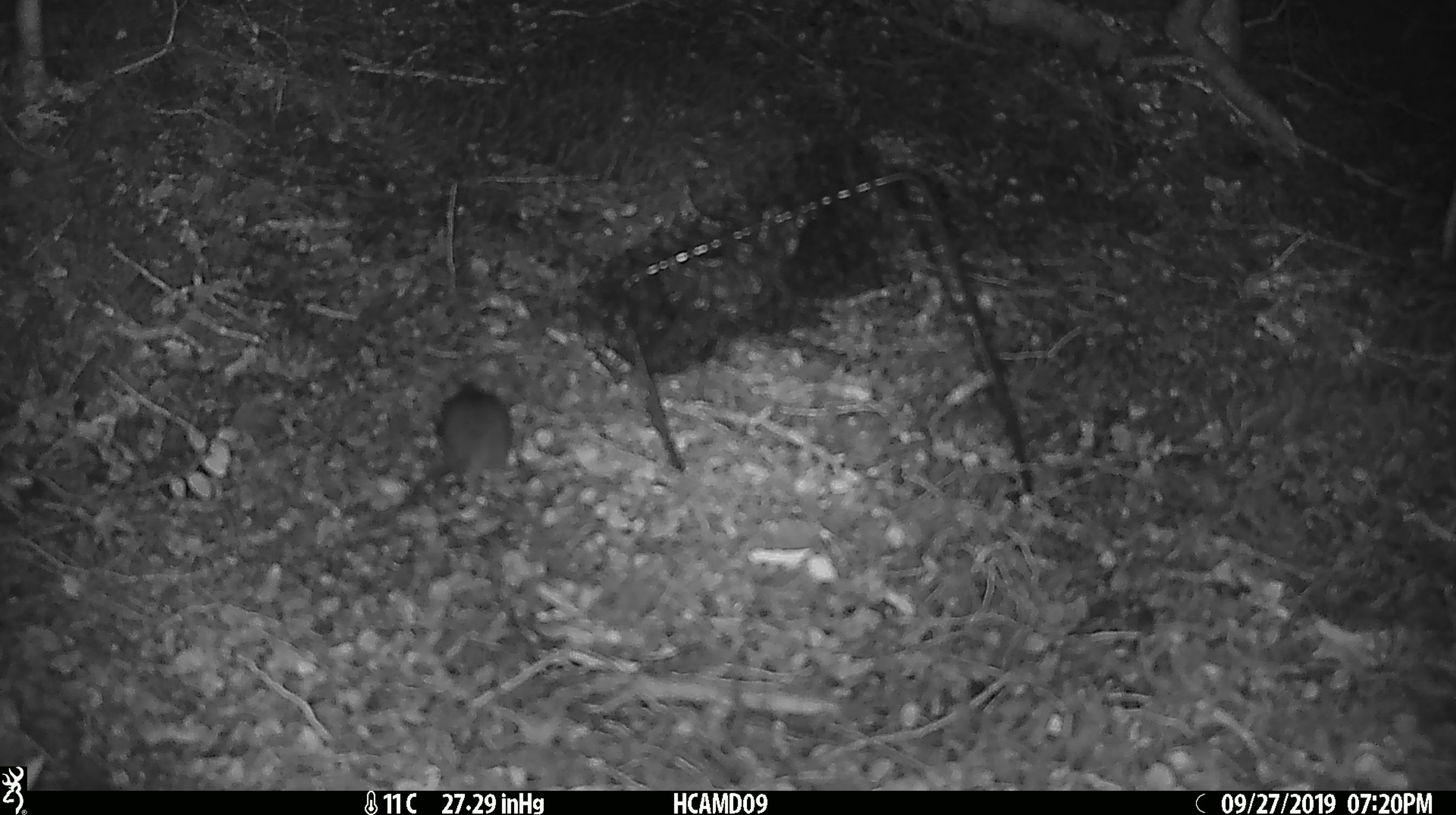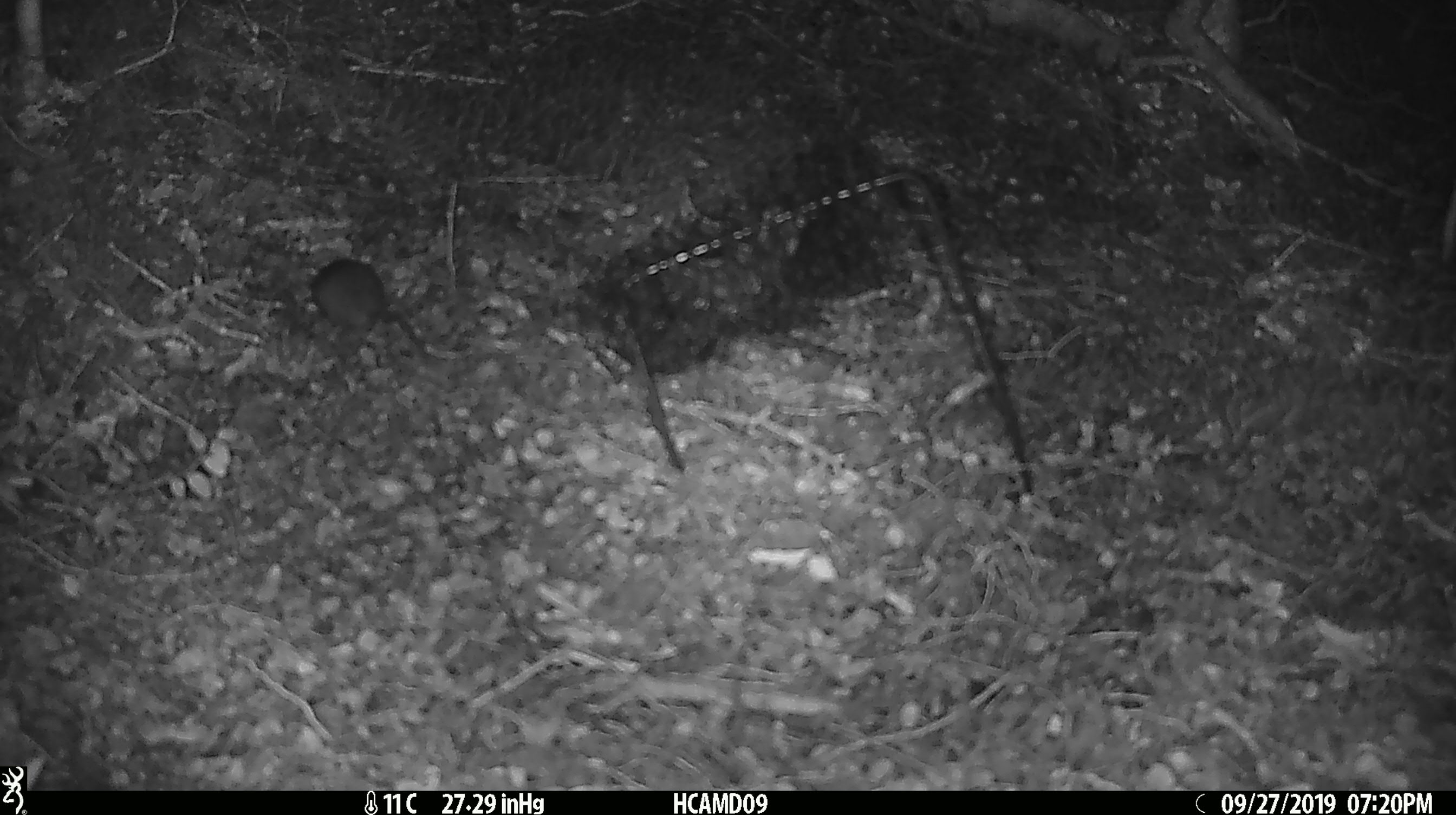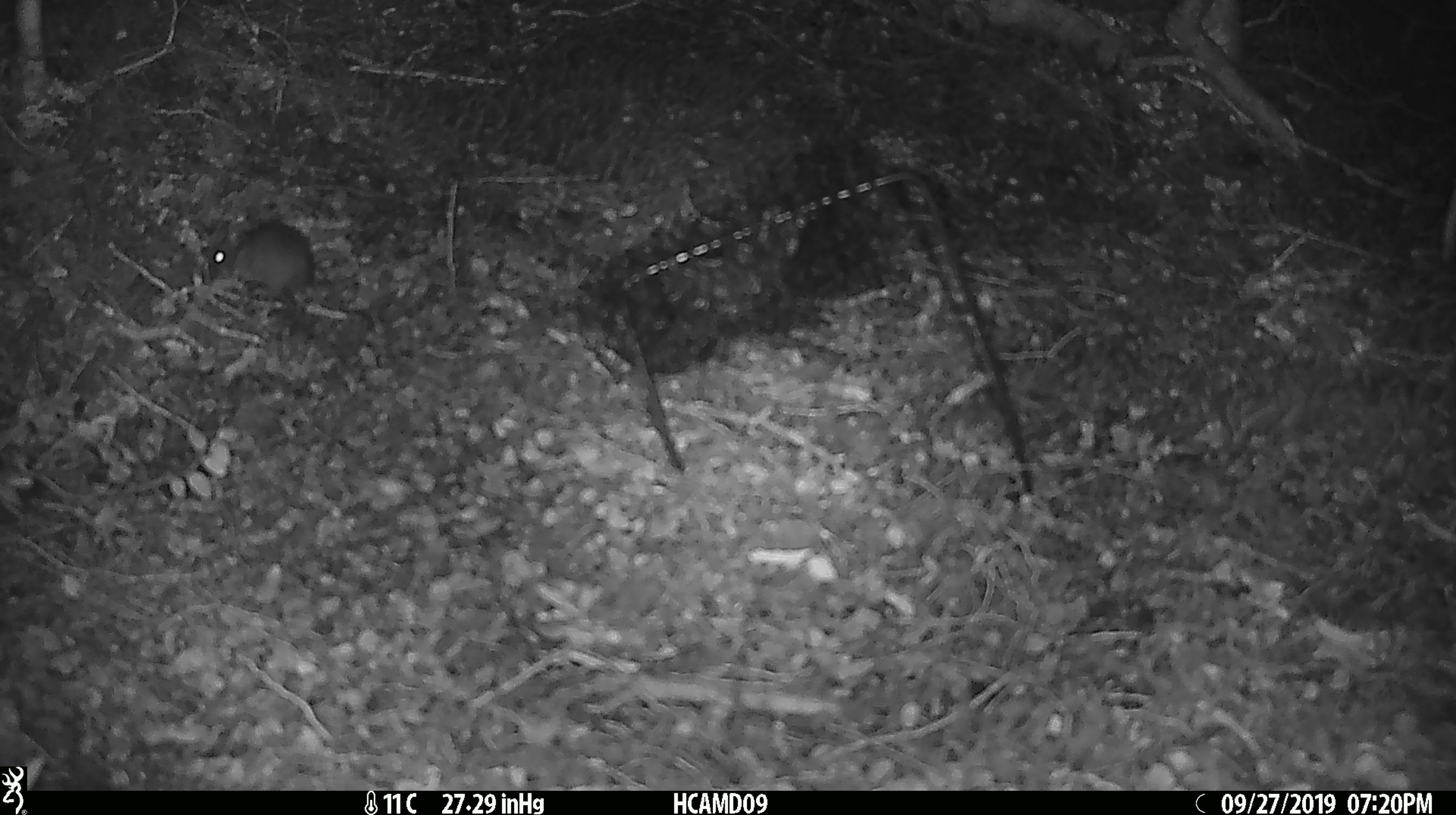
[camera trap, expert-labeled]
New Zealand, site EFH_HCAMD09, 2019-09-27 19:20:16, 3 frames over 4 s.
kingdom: Animalia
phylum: Chordata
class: Mammalia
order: Rodentia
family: Muridae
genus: Mus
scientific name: Mus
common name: mouse